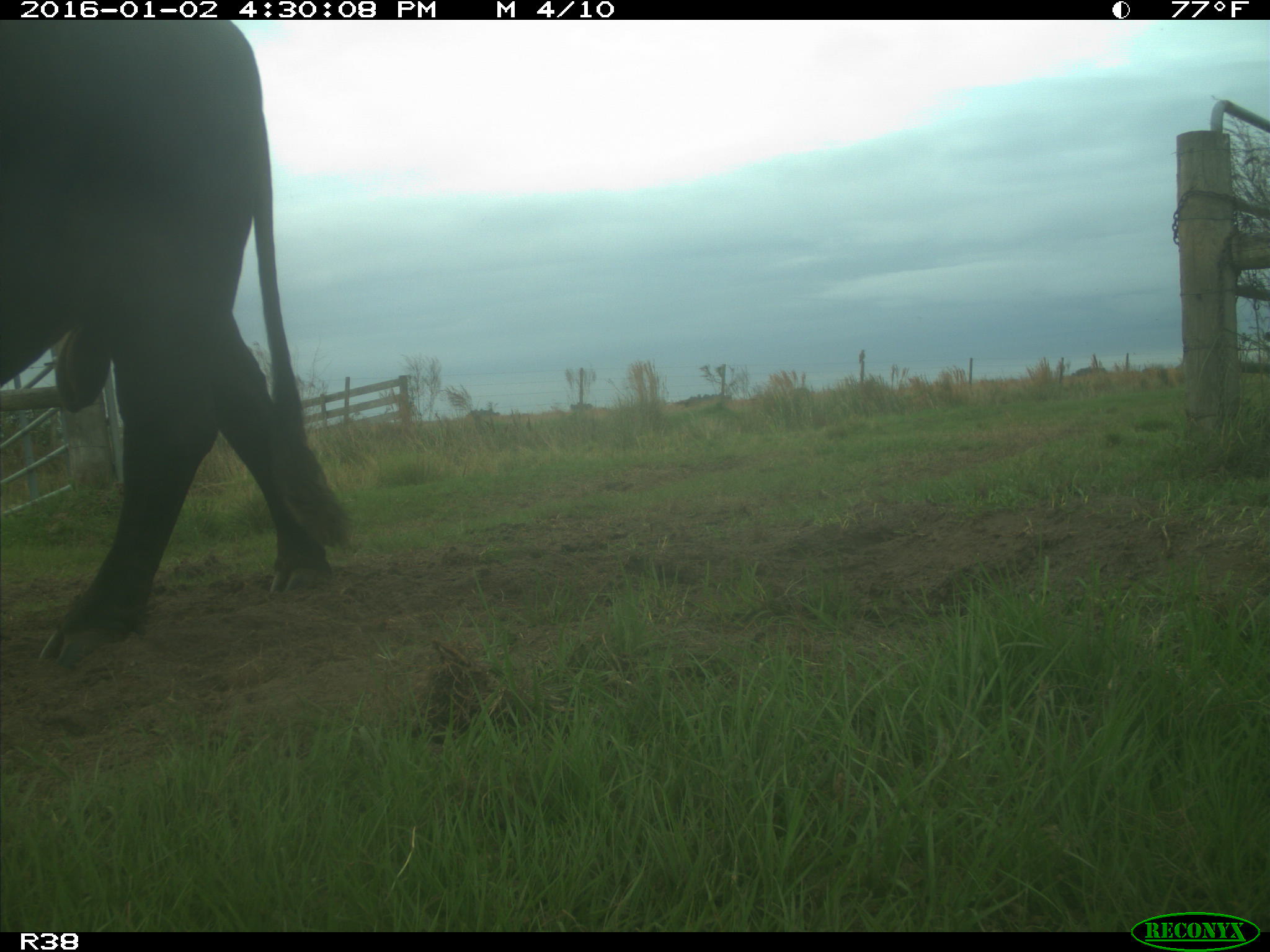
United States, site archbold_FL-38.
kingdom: Animalia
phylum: Chordata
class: Mammalia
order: Artiodactyla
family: Bovidae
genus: Bos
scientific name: Bos taurus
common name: domestic cow